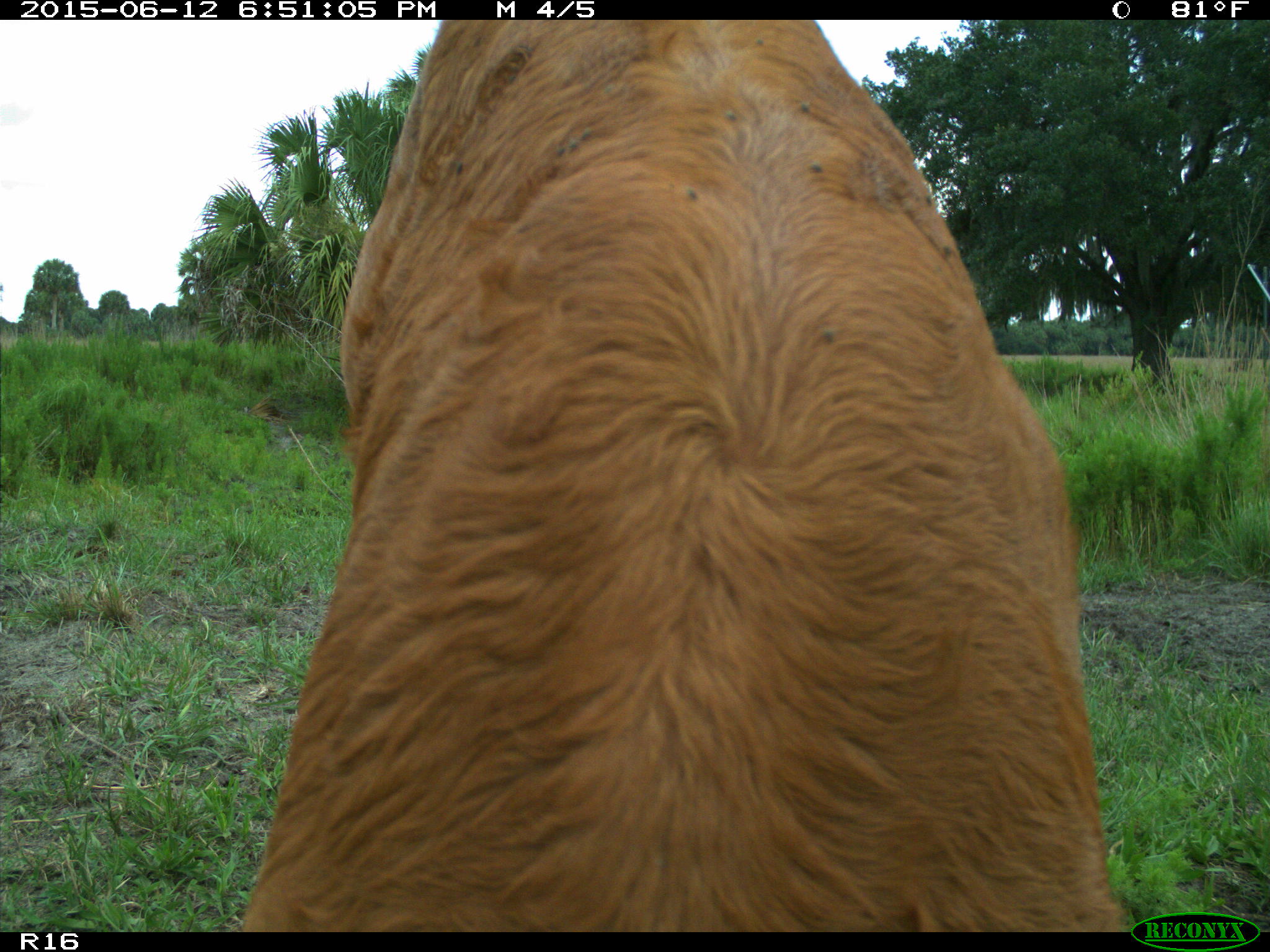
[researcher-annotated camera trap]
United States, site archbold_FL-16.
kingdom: Animalia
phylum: Chordata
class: Mammalia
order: Artiodactyla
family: Bovidae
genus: Bos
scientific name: Bos taurus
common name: domestic cow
Bos taurus (domestic cow).